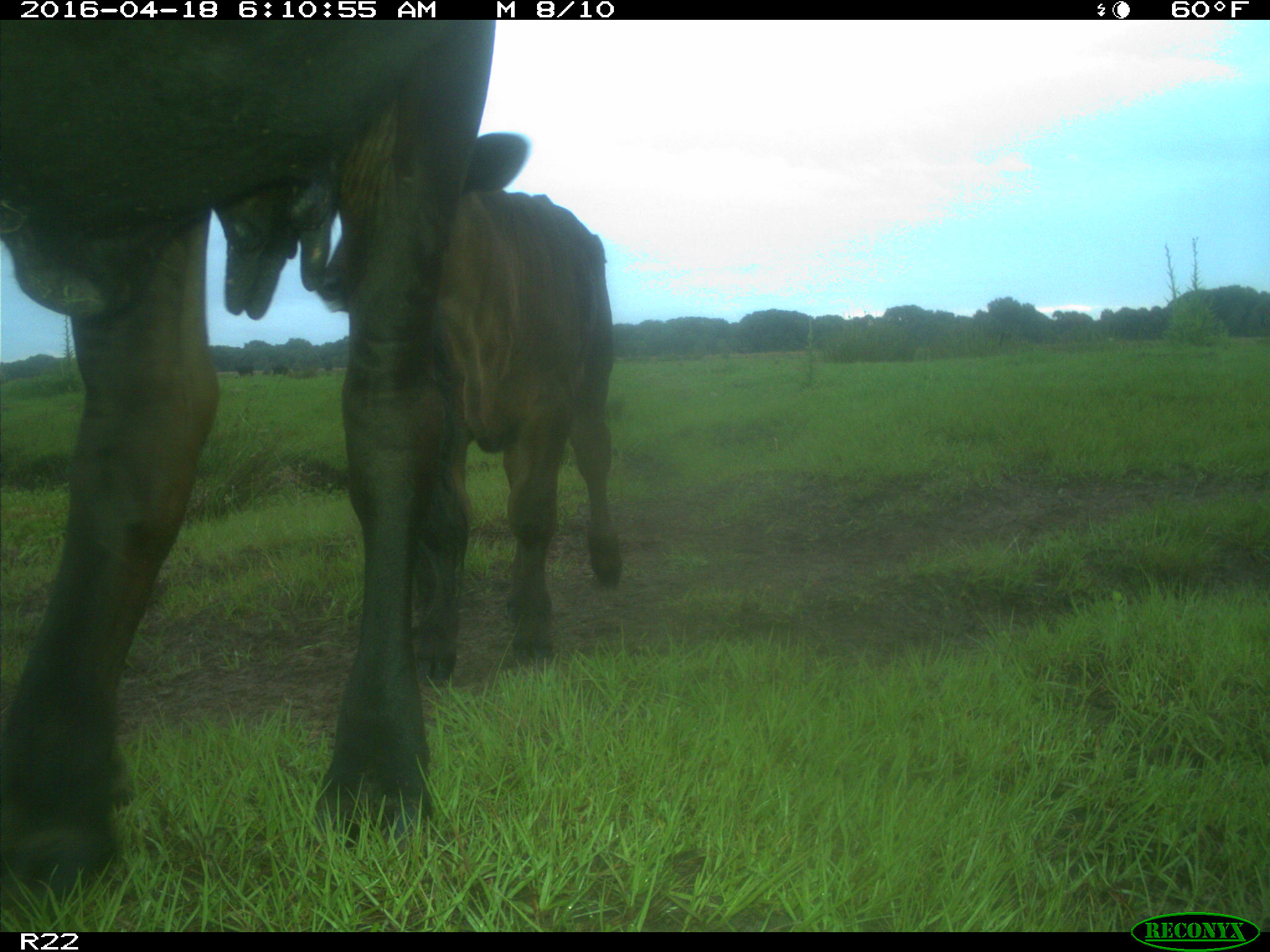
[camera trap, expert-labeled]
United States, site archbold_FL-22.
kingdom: Animalia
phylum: Chordata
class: Mammalia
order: Artiodactyla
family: Bovidae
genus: Bos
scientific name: Bos taurus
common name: domestic cow